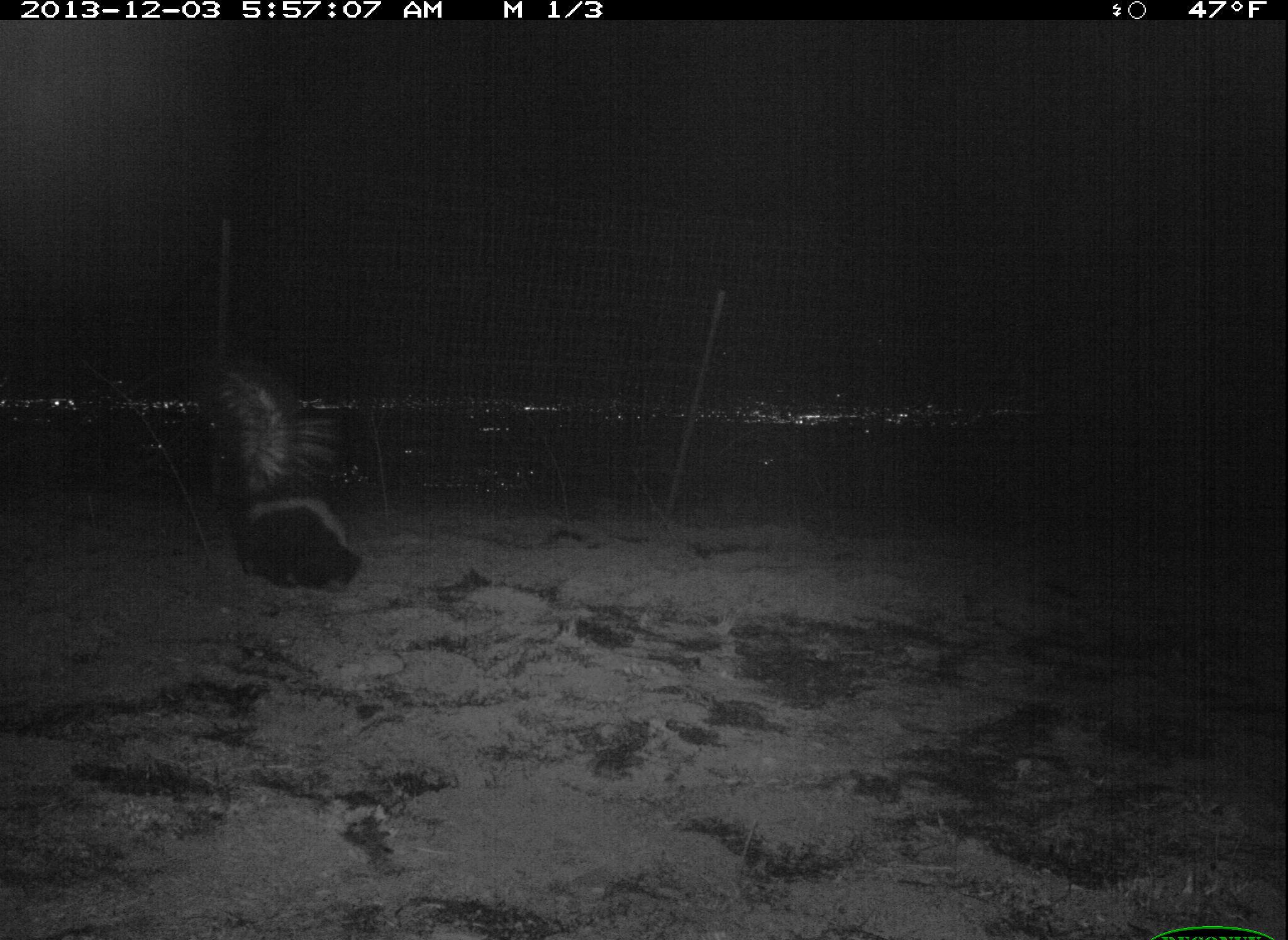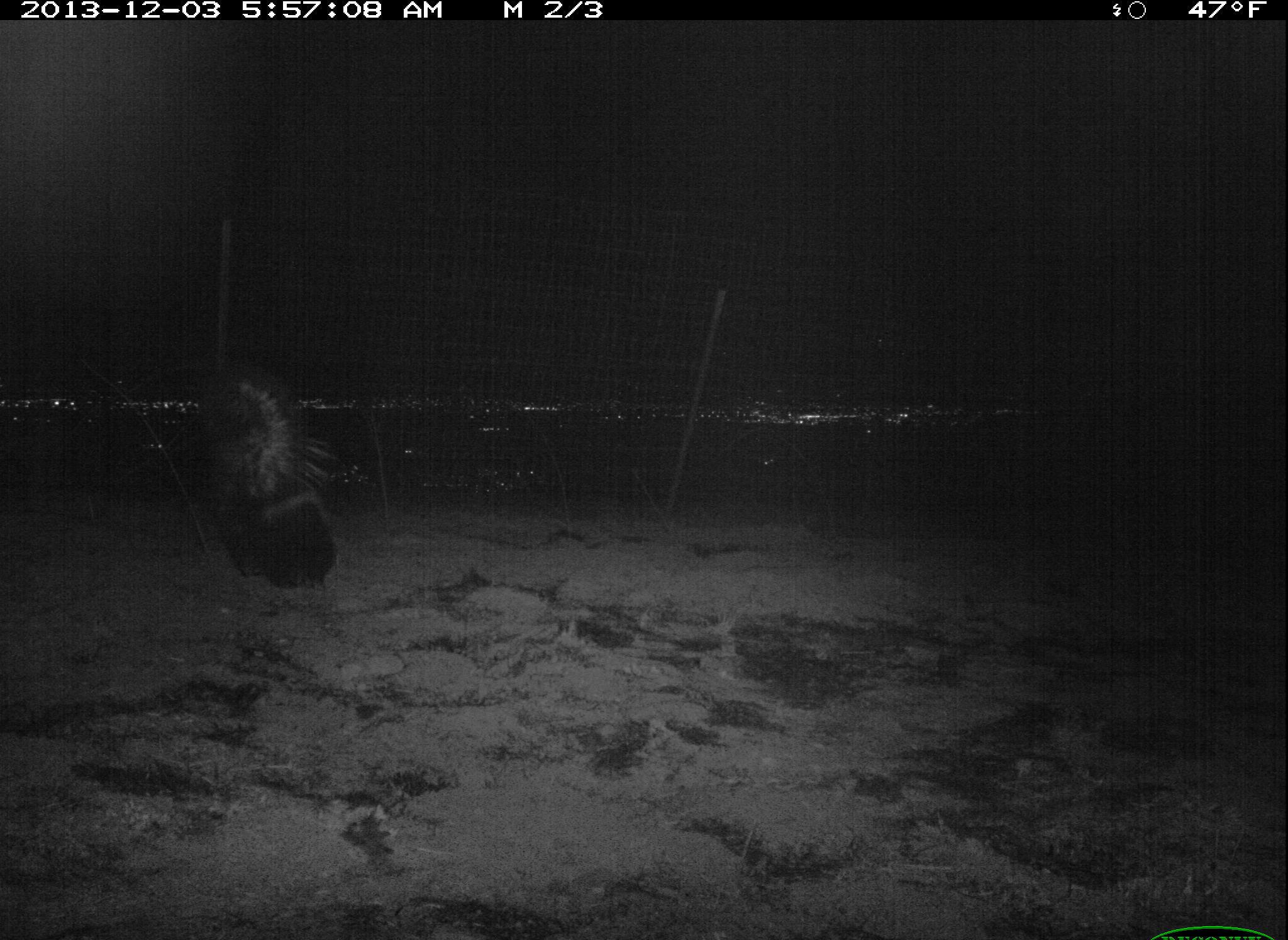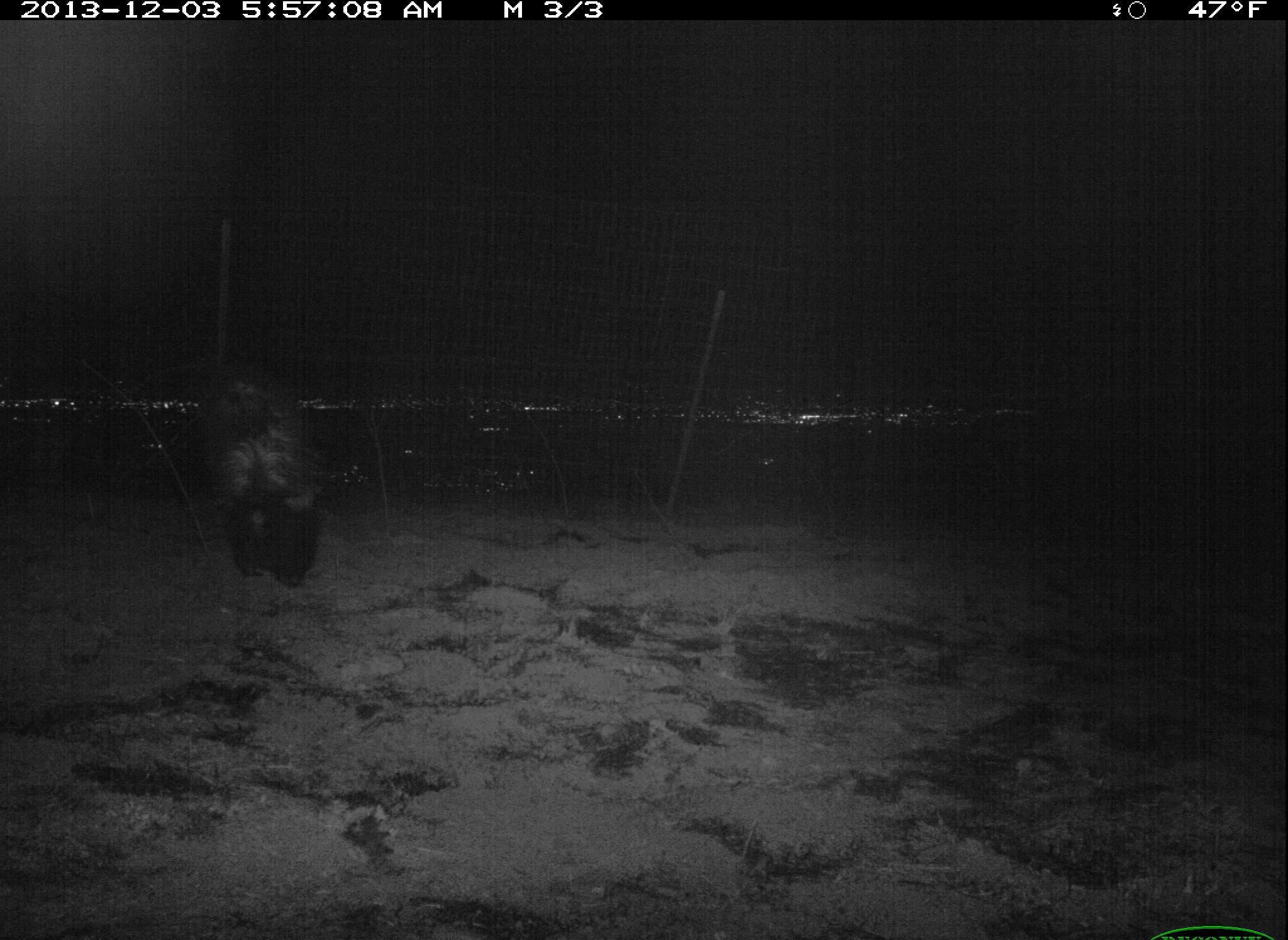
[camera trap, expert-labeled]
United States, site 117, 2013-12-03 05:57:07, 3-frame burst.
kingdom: Animalia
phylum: Chordata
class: Mammalia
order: Carnivora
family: Mephitidae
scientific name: Mephitidae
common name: skunk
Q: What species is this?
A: Skunk (Mephitidae).